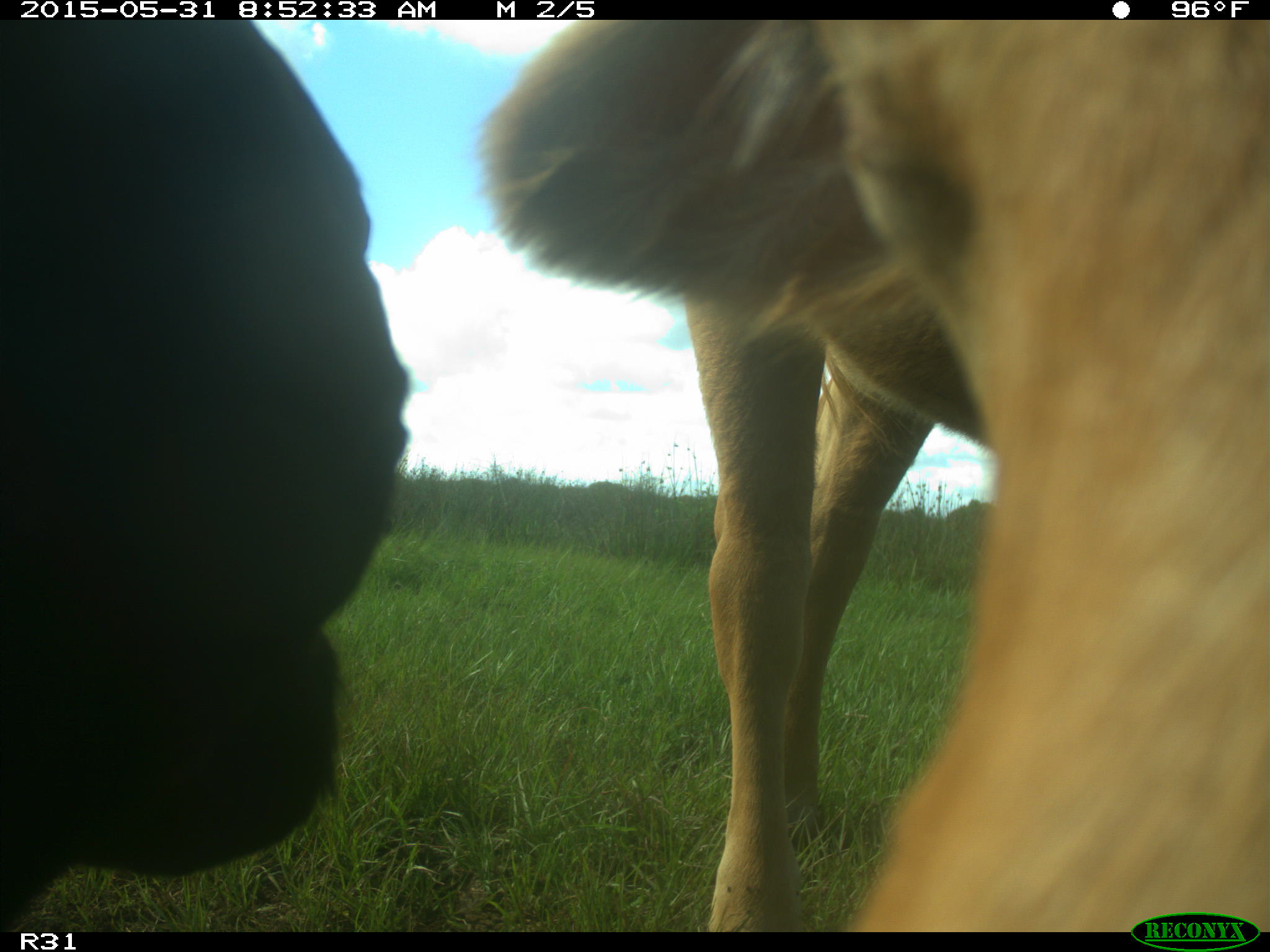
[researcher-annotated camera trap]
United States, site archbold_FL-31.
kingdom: Animalia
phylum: Chordata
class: Mammalia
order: Artiodactyla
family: Bovidae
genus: Bos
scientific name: Bos taurus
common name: domestic cow